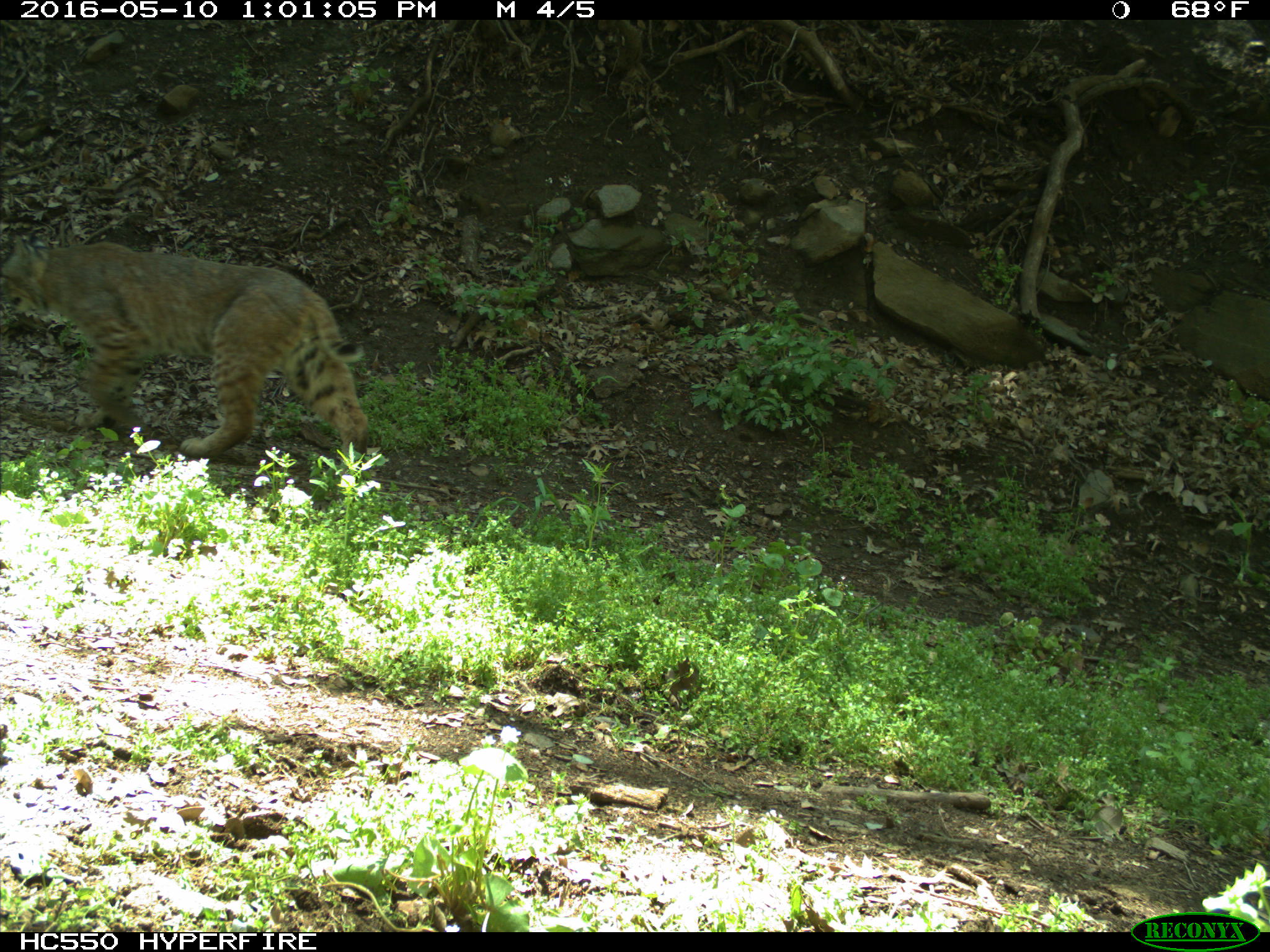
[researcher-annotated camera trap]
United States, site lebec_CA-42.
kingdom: Animalia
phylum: Chordata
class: Mammalia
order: Carnivora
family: Felidae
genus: Lynx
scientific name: Lynx rufus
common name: bobcat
Lynx rufus (bobcat).